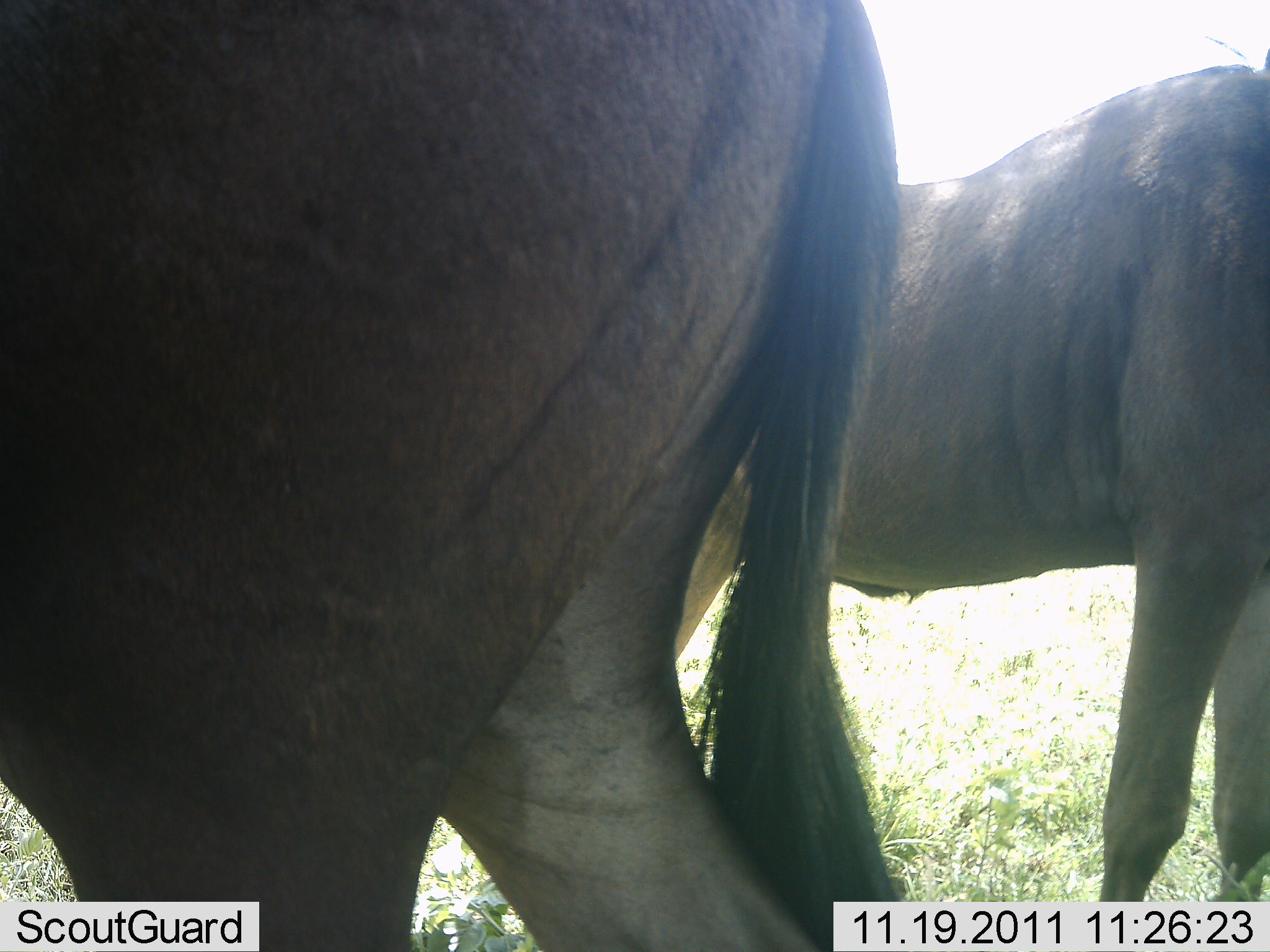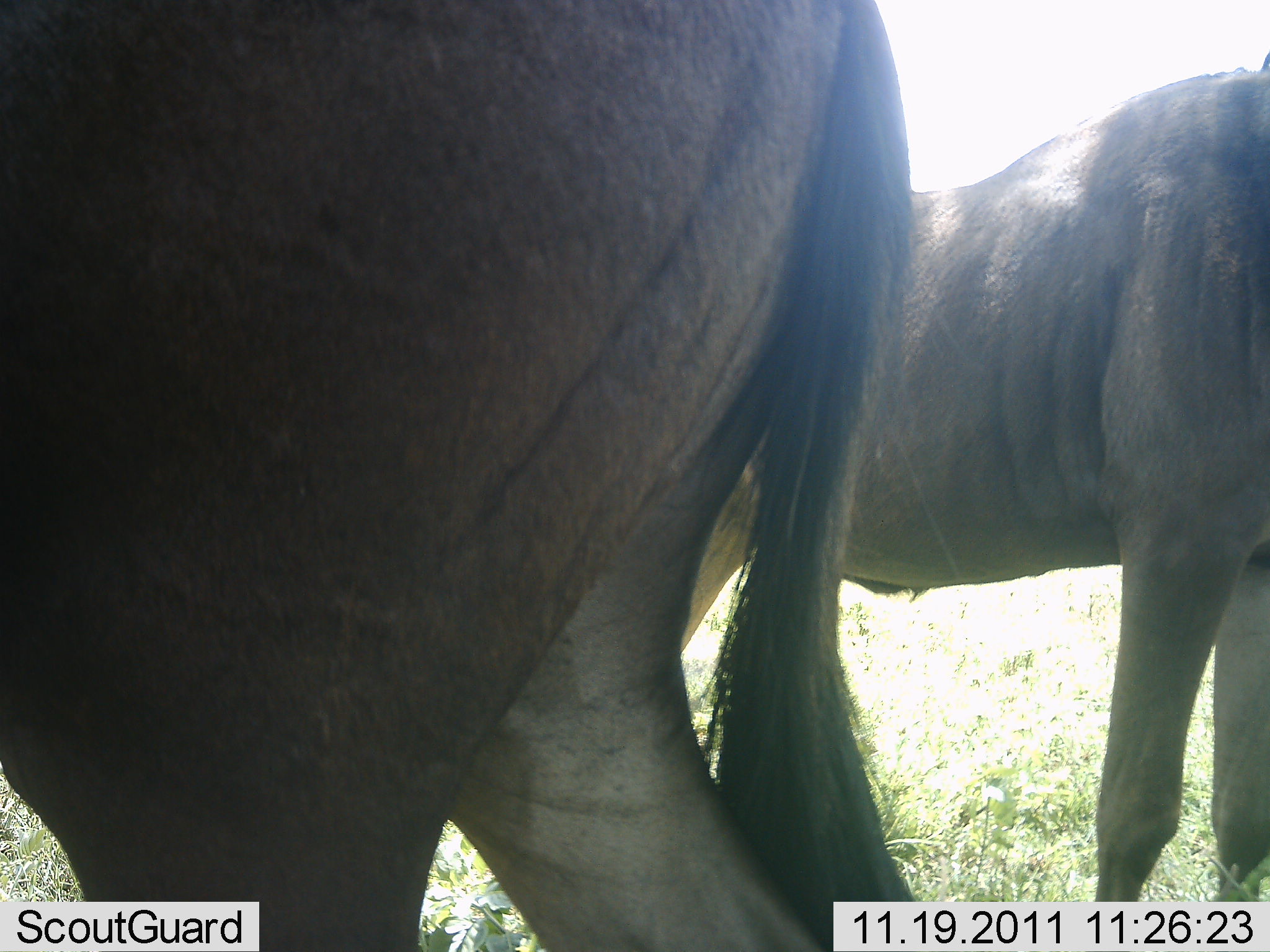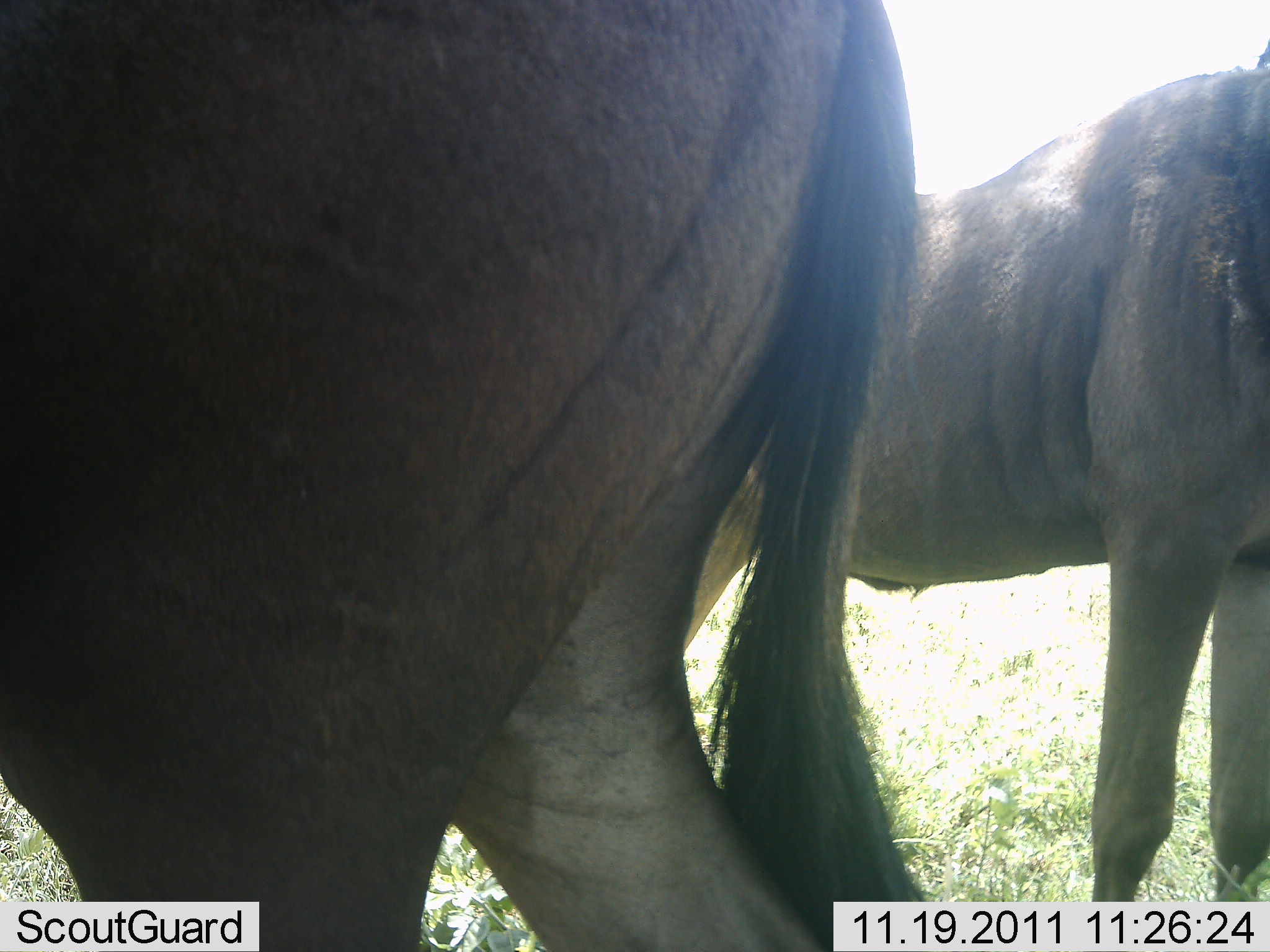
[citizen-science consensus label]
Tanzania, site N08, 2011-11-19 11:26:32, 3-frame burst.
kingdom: Animalia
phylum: Chordata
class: Mammalia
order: Artiodactyla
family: Bovidae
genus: Connochaetes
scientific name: Connochaetes taurinus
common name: blue wildebeest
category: wildebeest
Wildebeest (blue wildebeest) (Connochaetes taurinus), count 2. Behavior (volunteer vote fractions): standing 100%, resting 0%, moving 0%, interacting 0%. Young present (vote fraction): 0%. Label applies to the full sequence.